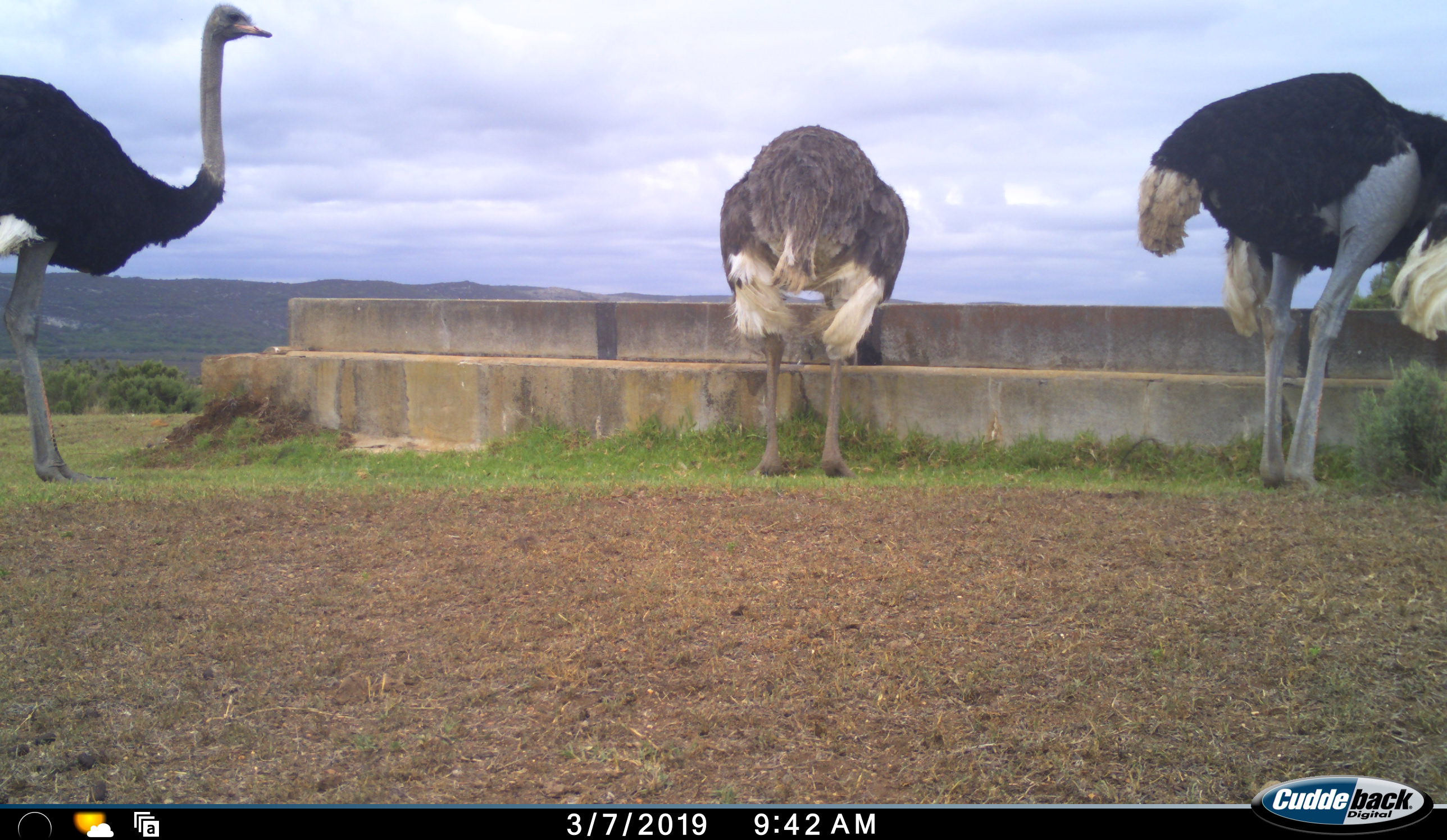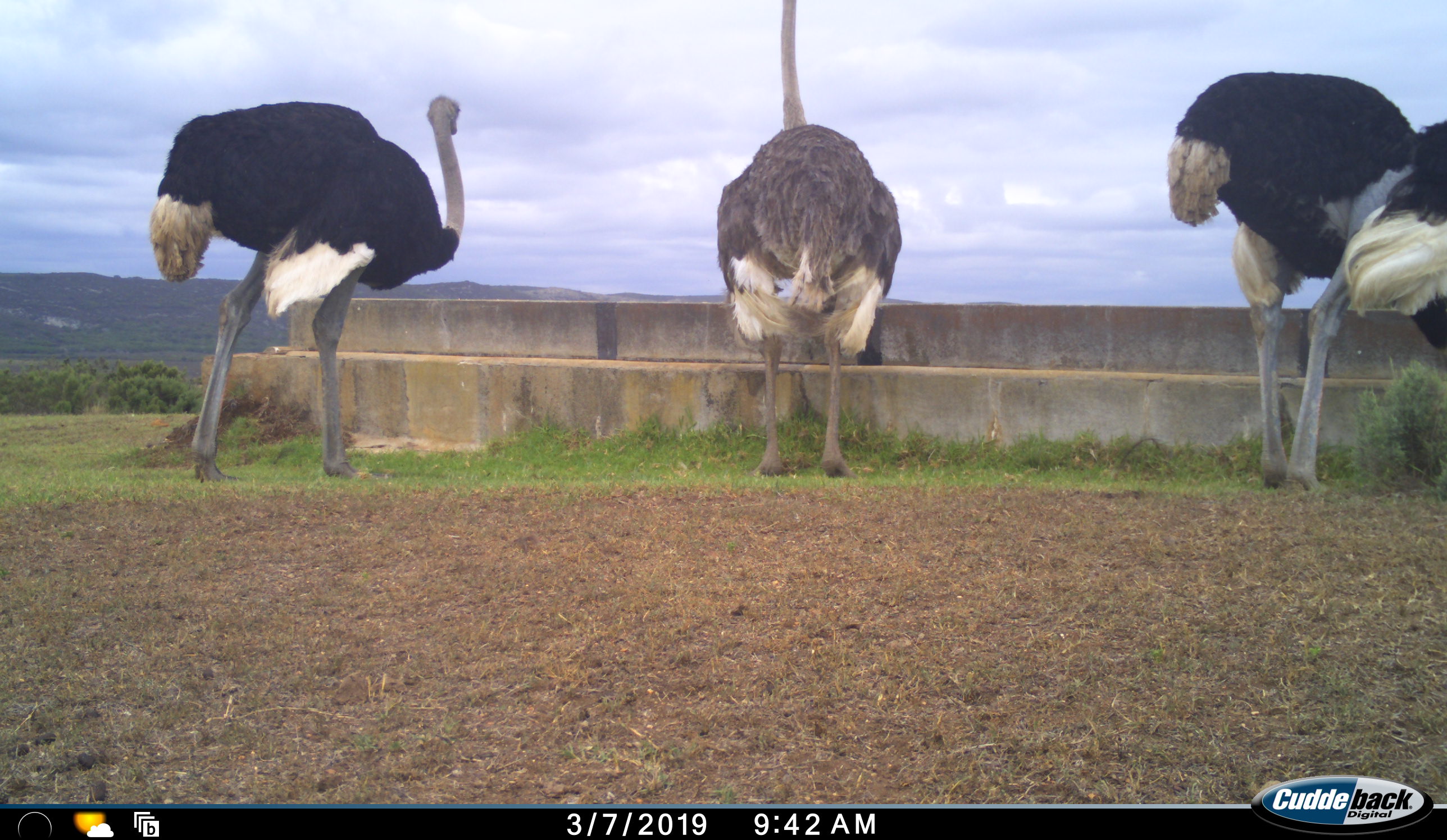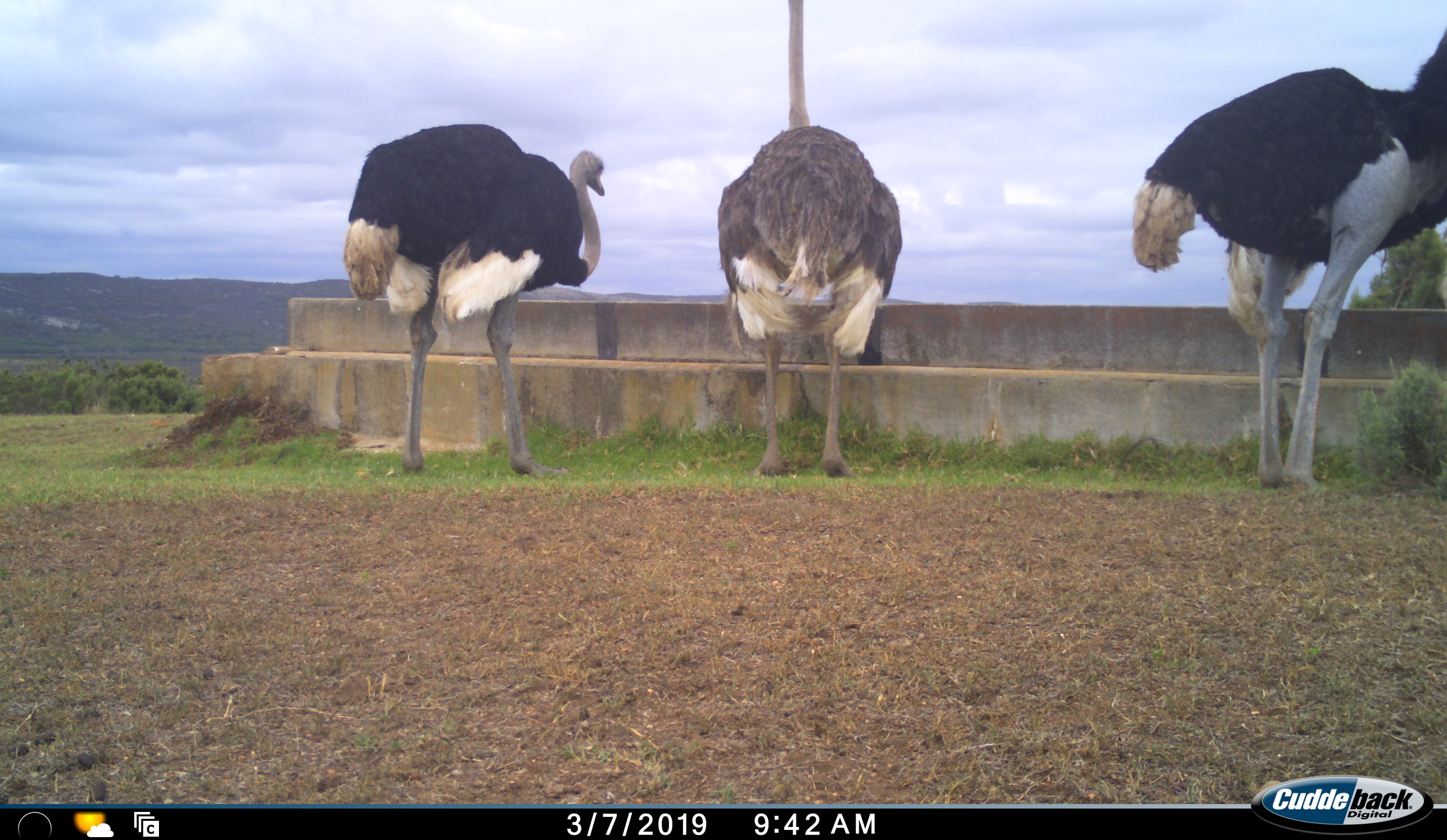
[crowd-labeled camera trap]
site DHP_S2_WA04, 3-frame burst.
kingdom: Animalia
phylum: Chordata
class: Aves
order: Struthioniformes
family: Struthionidae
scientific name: Struthionidae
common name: ostrich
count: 3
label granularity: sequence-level